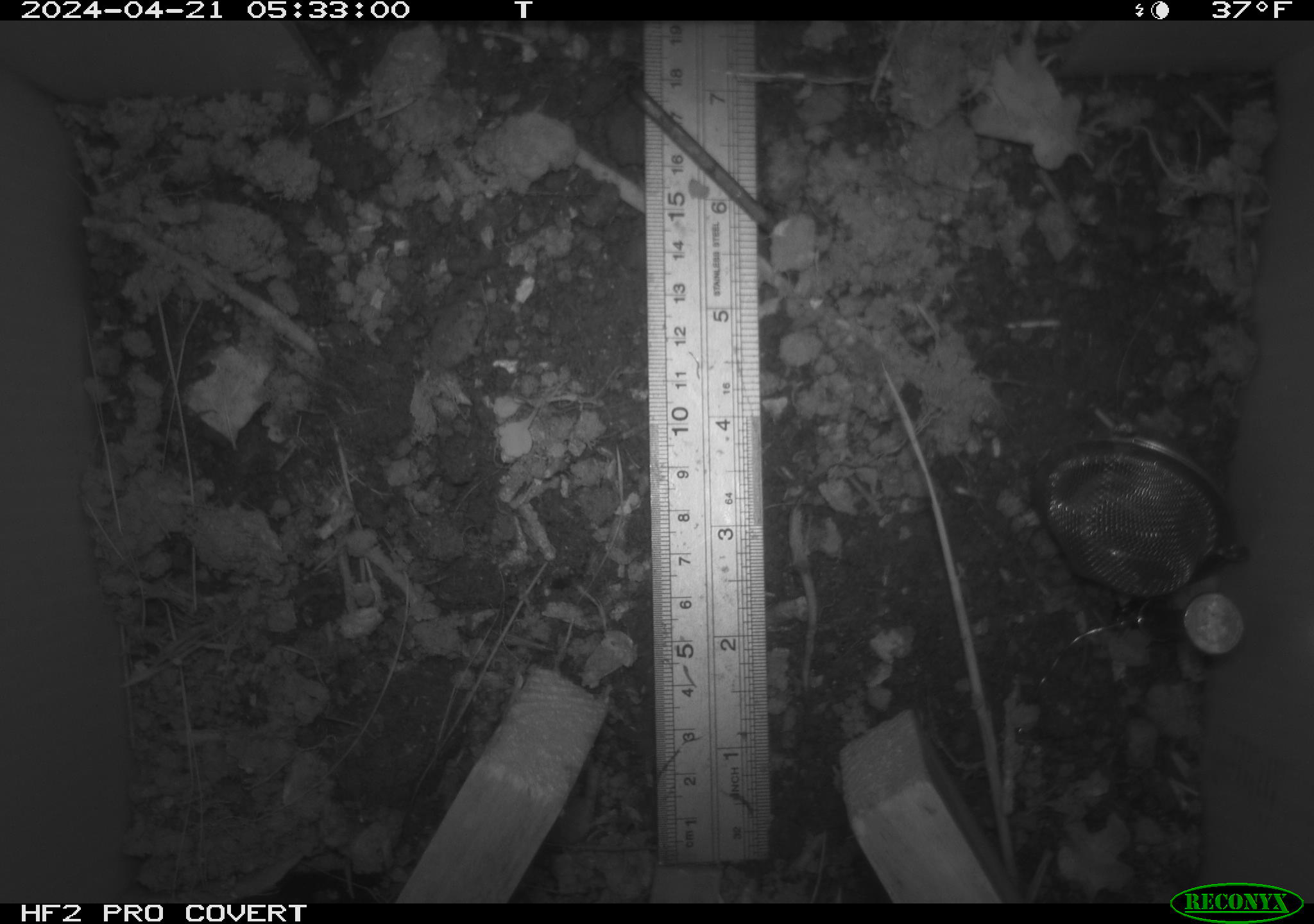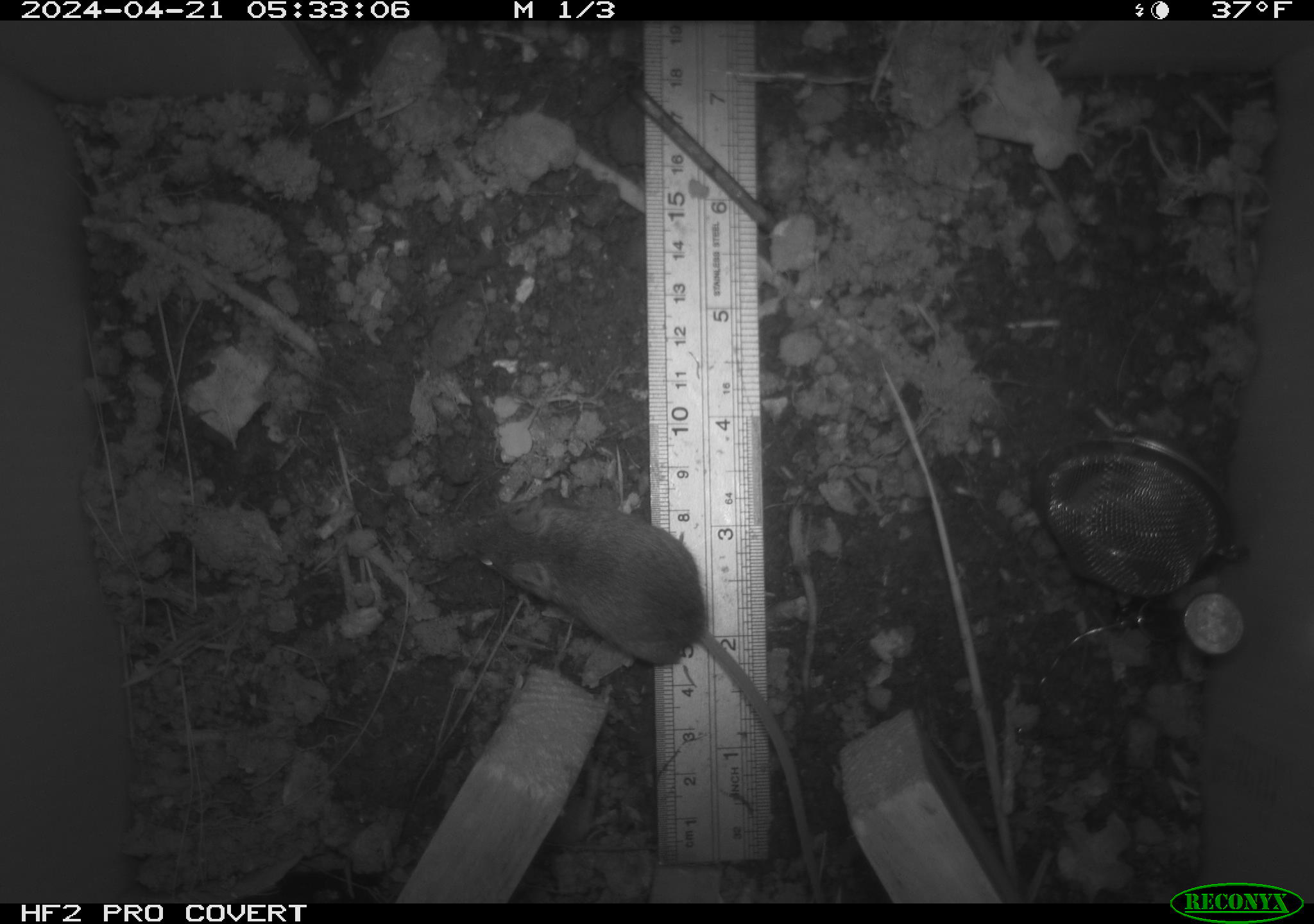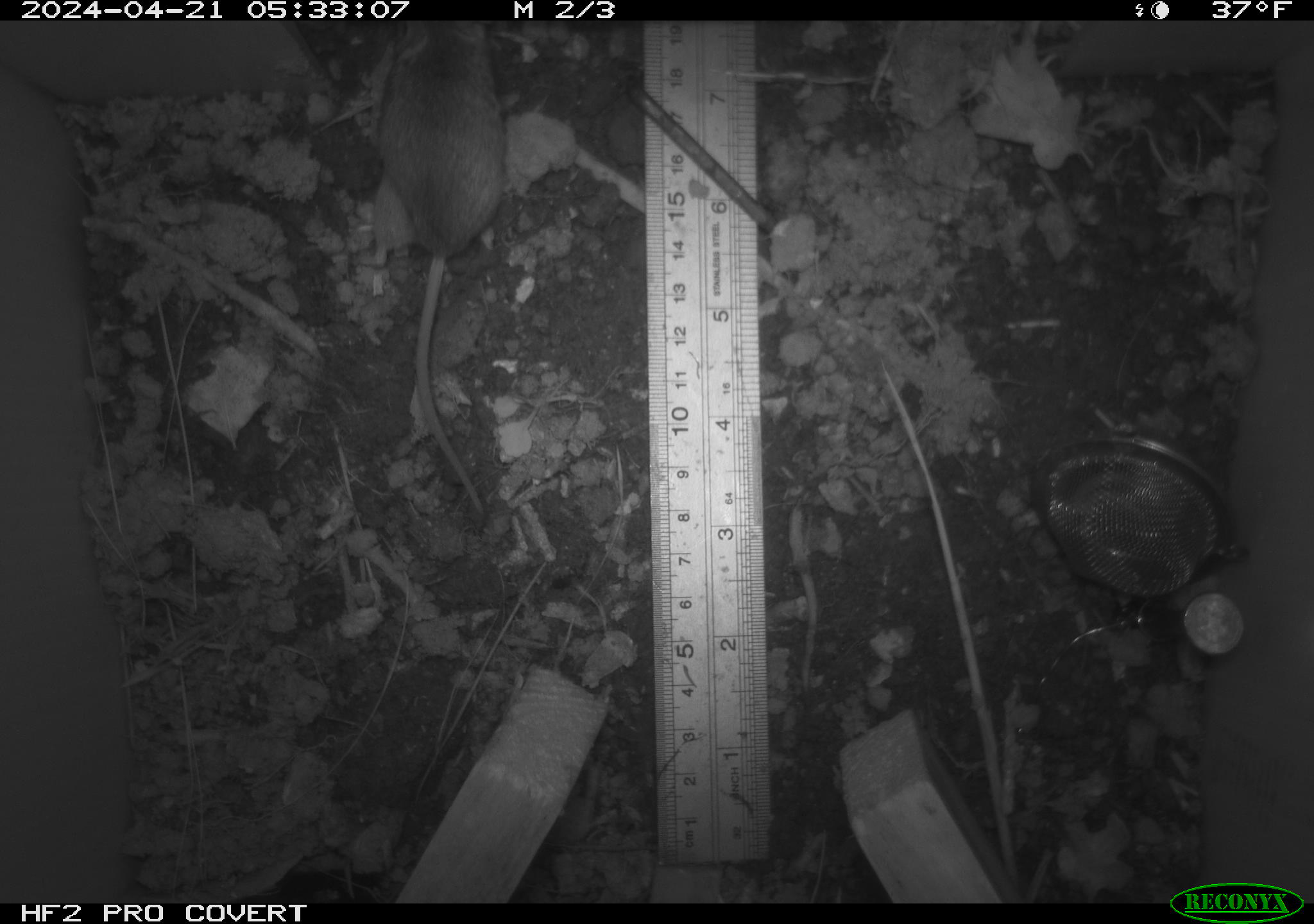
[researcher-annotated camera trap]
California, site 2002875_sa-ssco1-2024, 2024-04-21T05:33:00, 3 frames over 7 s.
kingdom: Animalia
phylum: Chordata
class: Mammalia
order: Rodentia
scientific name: Rodentia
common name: mouse species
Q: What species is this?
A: Mouse species (Rodentia).